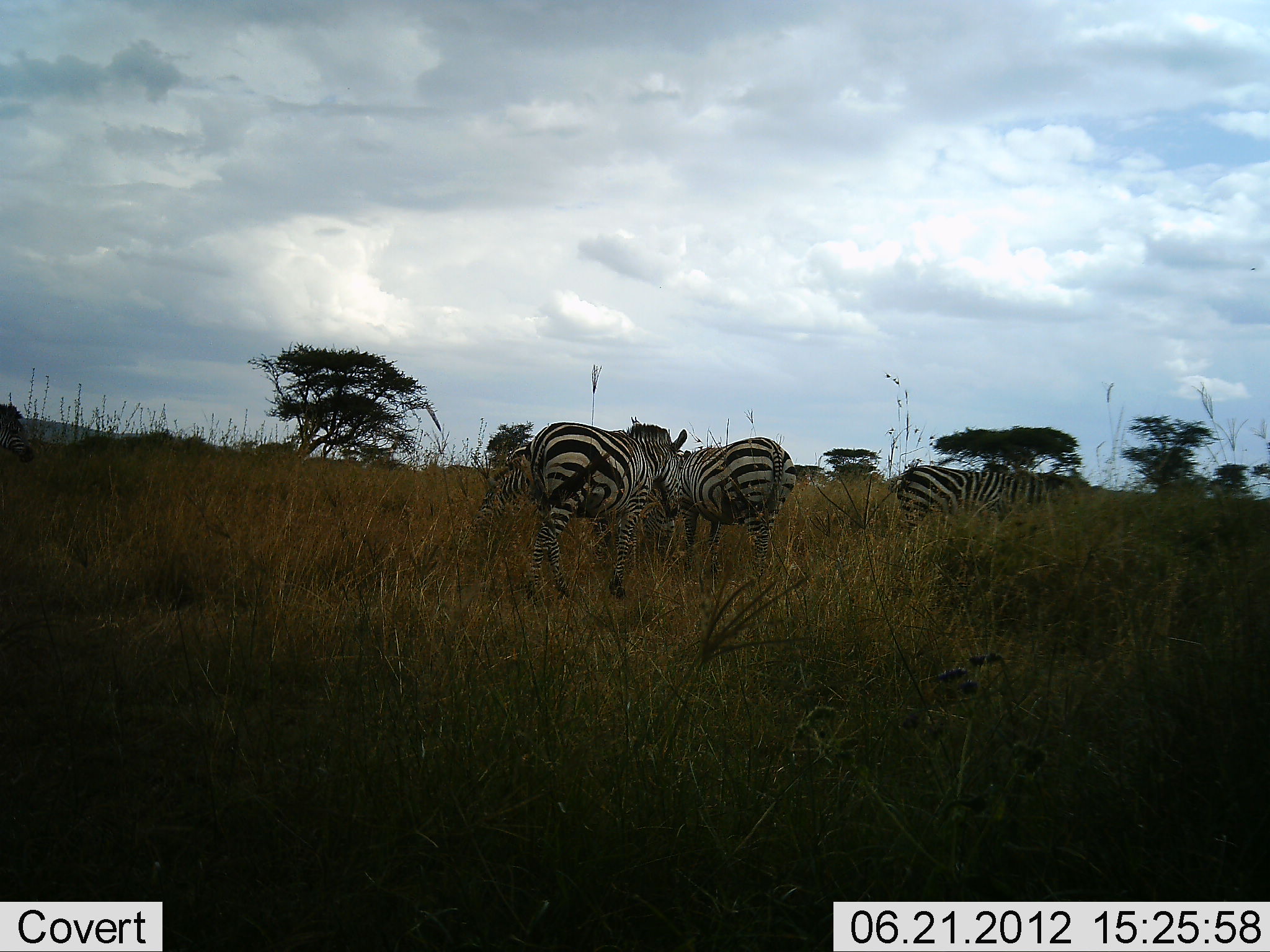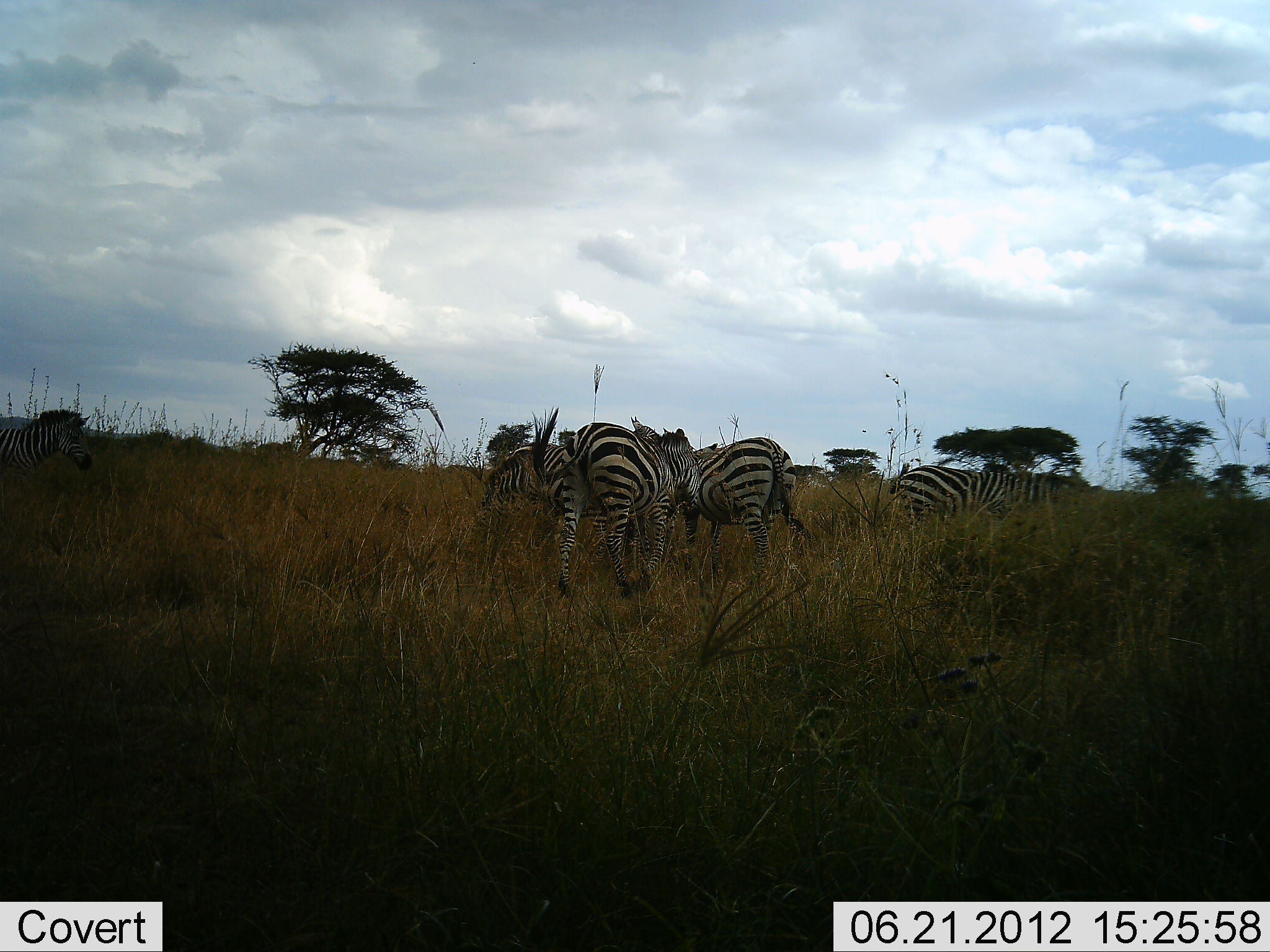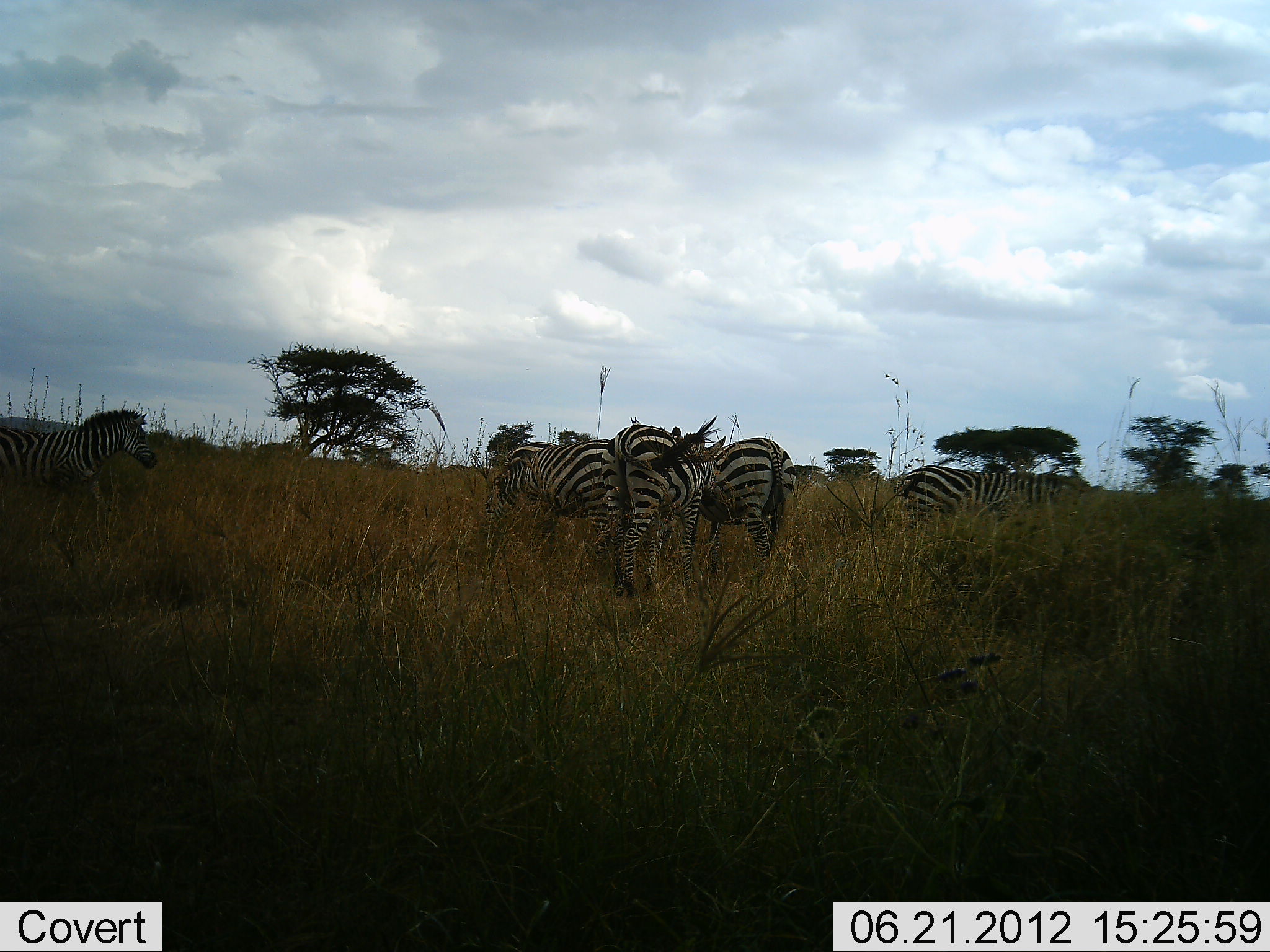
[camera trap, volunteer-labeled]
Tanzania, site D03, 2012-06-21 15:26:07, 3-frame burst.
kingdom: Animalia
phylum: Chordata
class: Mammalia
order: Perissodactyla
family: Equidae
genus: Equus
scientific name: Equus quagga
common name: plains zebra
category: zebra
Zebra (plains zebra) (Equus quagga), count 5. Behavior (volunteer vote fractions): standing 50%, resting 0%, moving 80%, interacting 0%. Young present (vote fraction): 0%. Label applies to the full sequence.